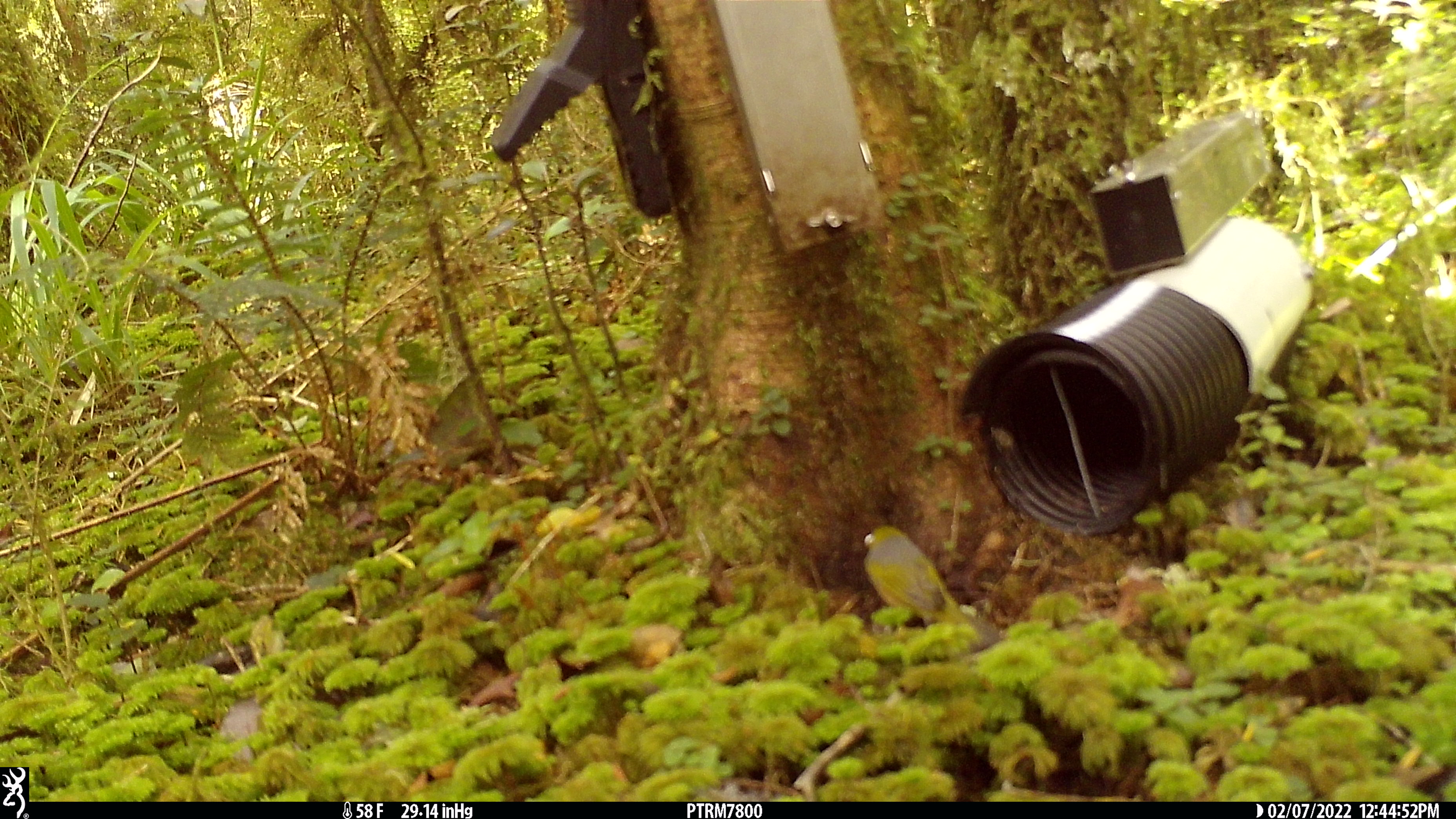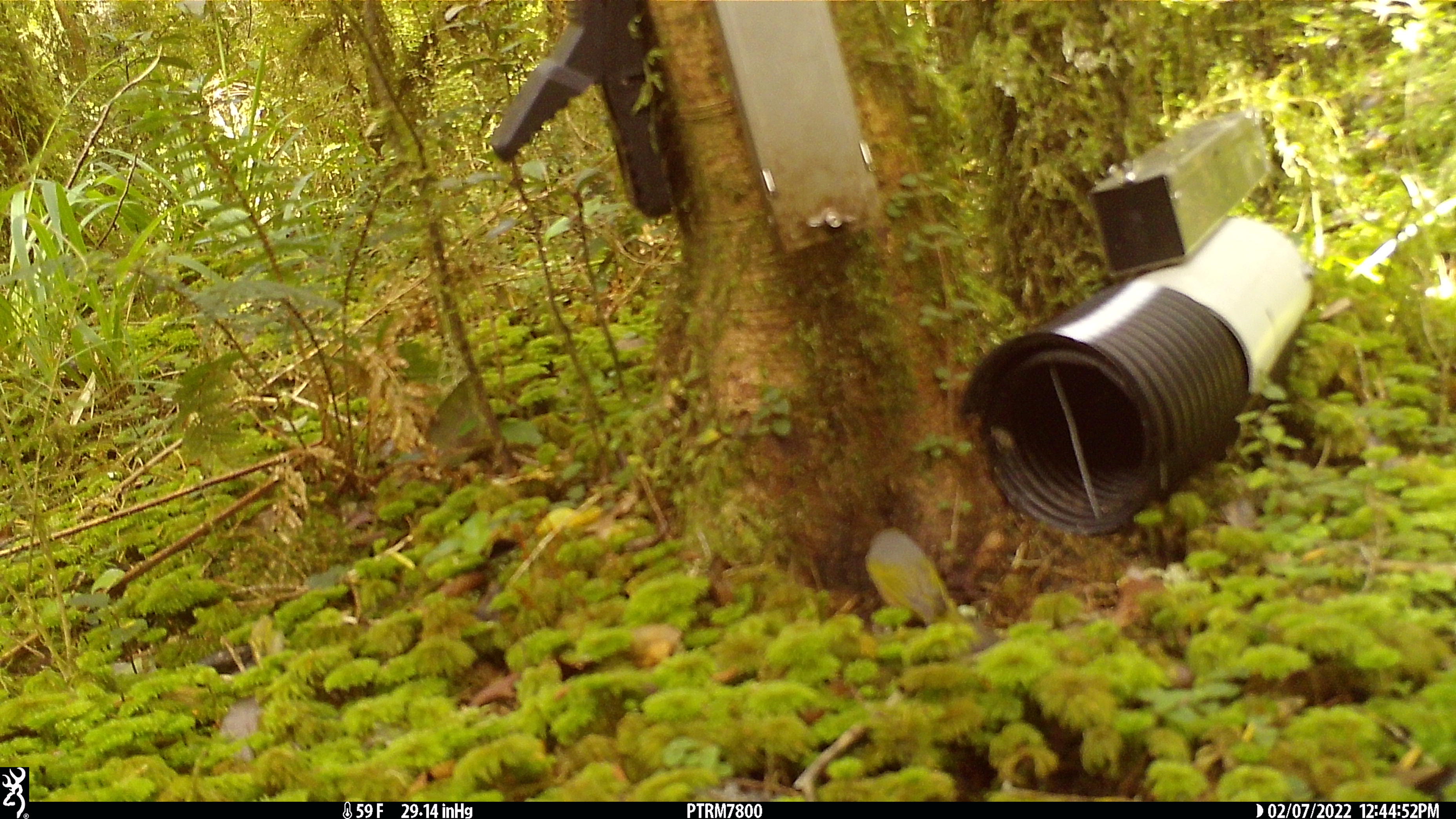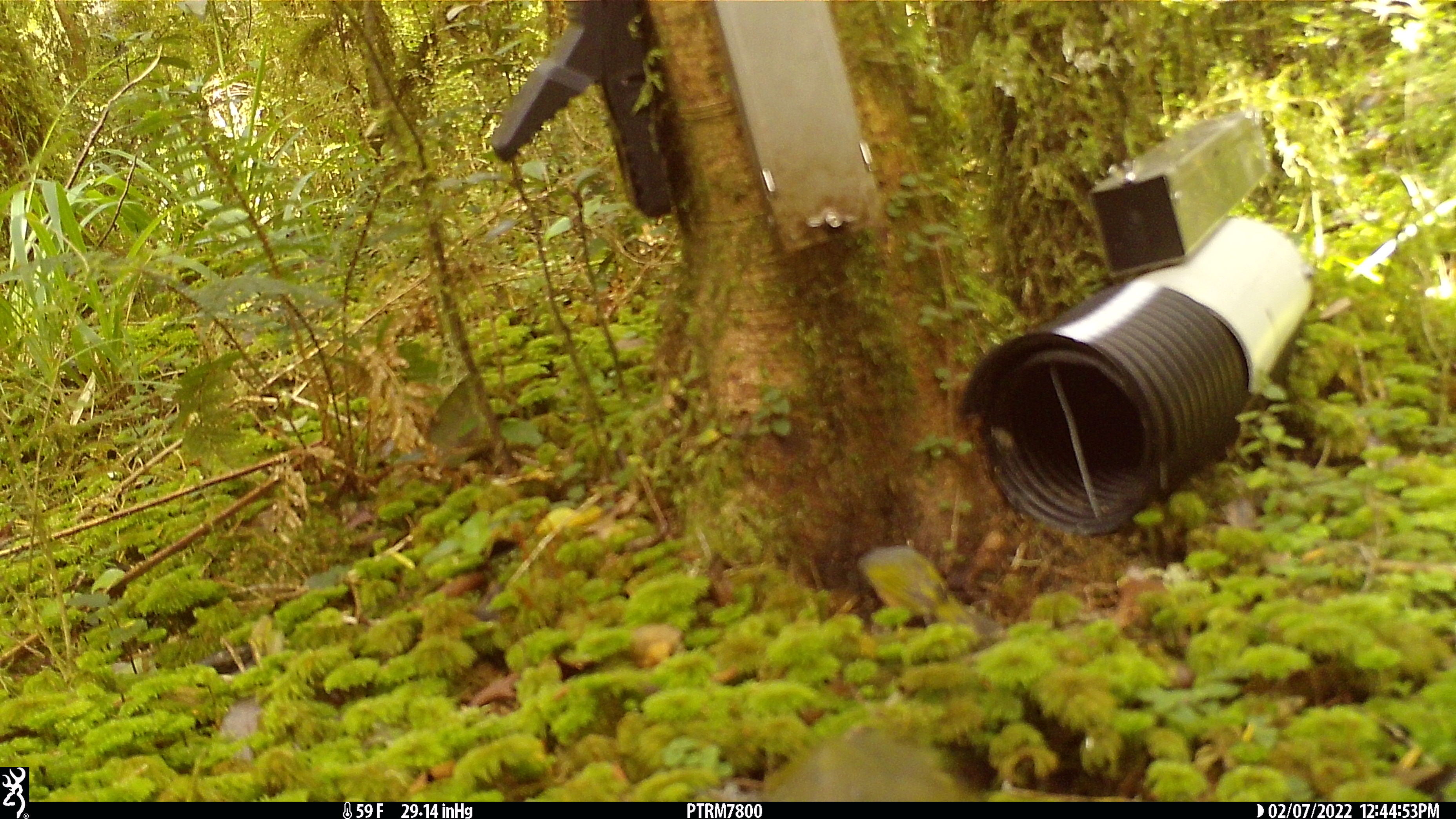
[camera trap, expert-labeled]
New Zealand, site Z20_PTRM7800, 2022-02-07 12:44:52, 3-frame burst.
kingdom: Animalia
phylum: Chordata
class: Aves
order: Passeriformes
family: Zosteropidae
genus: Zosterops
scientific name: Zosterops lateralis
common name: silvereye